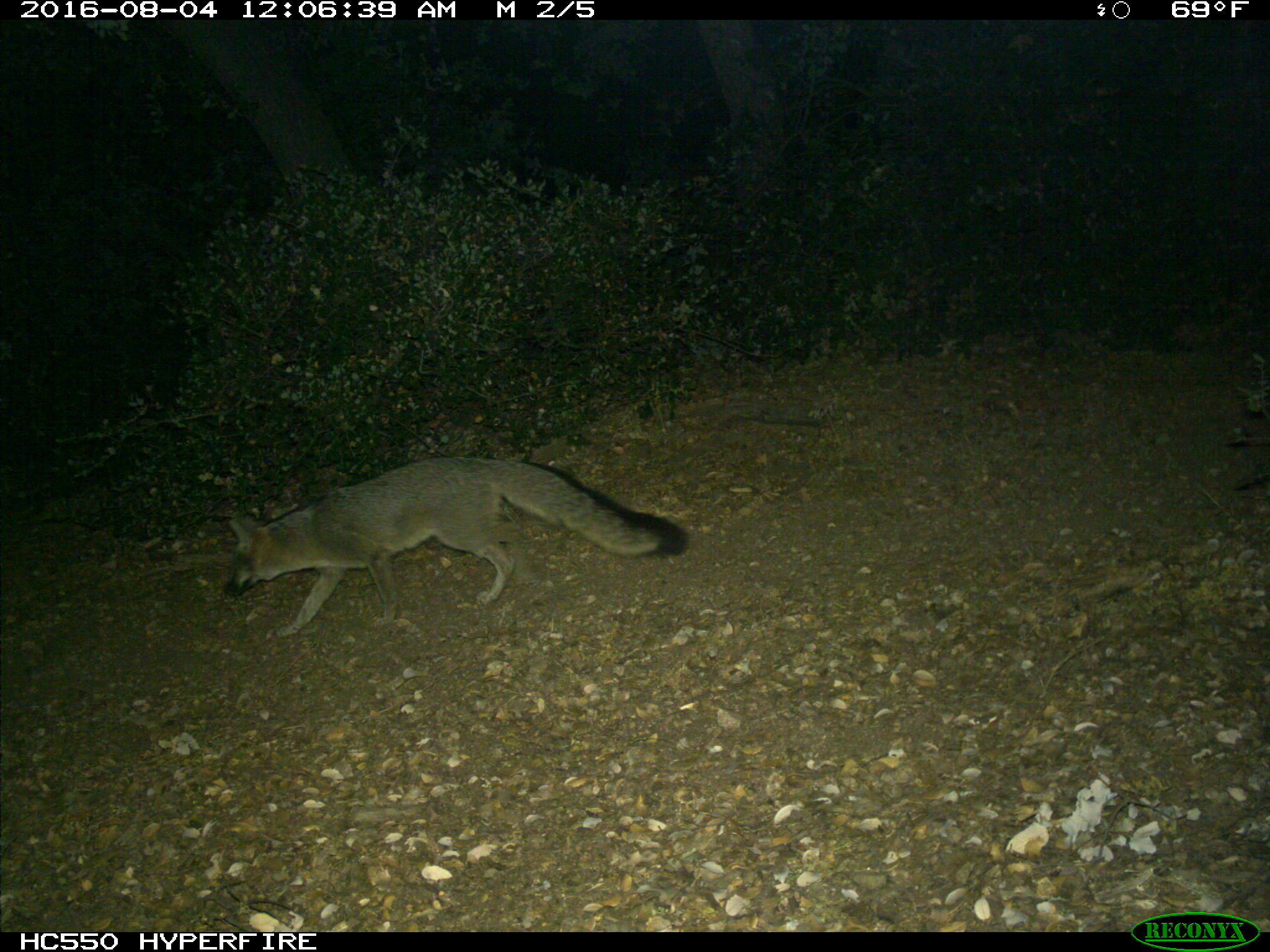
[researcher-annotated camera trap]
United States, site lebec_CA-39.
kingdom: Animalia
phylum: Chordata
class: Mammalia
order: Carnivora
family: Canidae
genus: Urocyon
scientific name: Urocyon cinereoargenteus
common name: gray fox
Urocyon cinereoargenteus (gray fox).